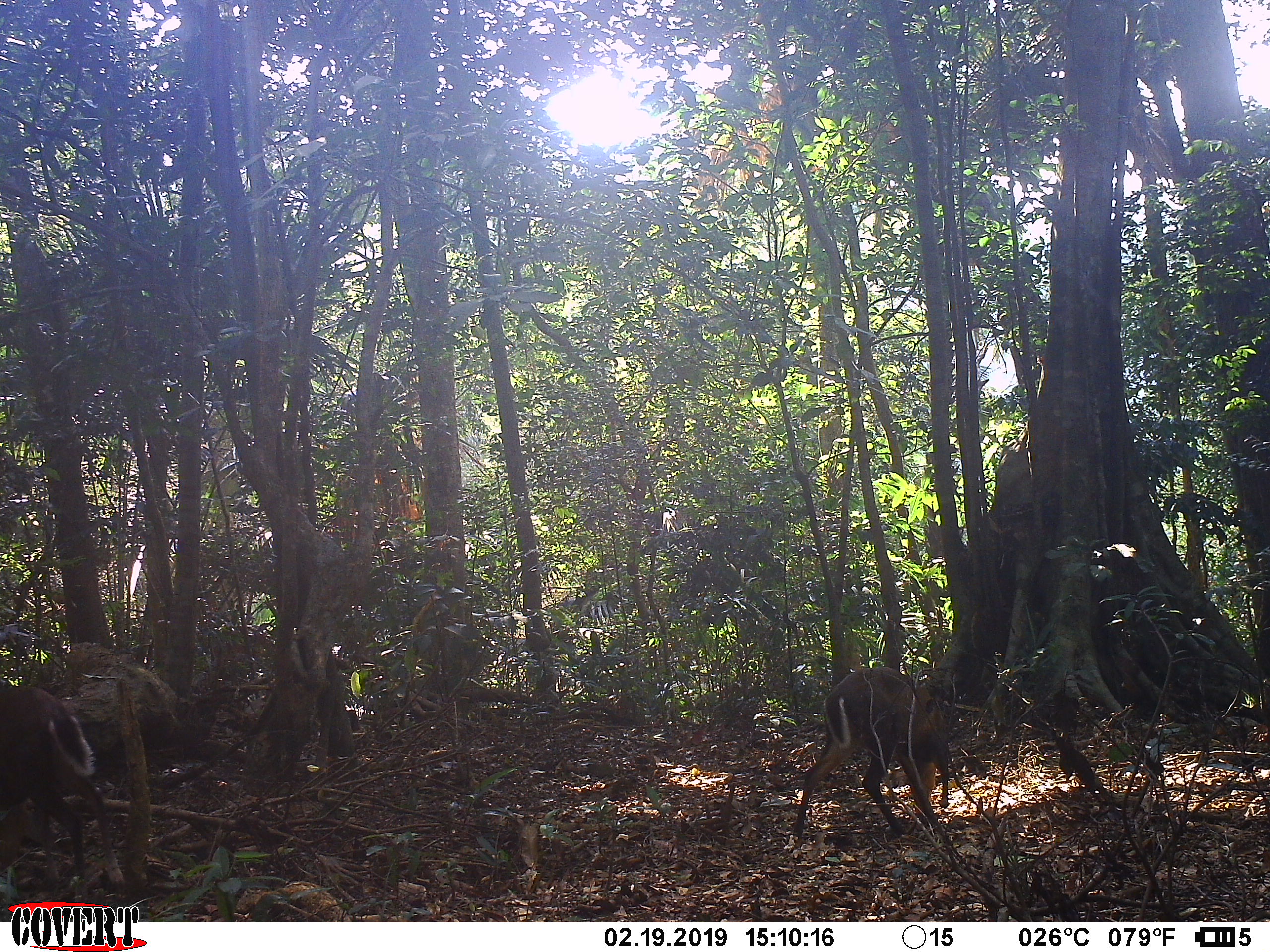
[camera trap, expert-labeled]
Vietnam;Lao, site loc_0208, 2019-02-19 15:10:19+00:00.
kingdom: Animalia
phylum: Chordata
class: Mammalia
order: Artiodactyla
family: Cervidae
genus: Muntiacus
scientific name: Muntiacus rooseveltorum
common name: roosevelt's muntjac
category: roosevelts muntjac group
Roosevelts muntjac group (roosevelt's muntjac) (Muntiacus rooseveltorum). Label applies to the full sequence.